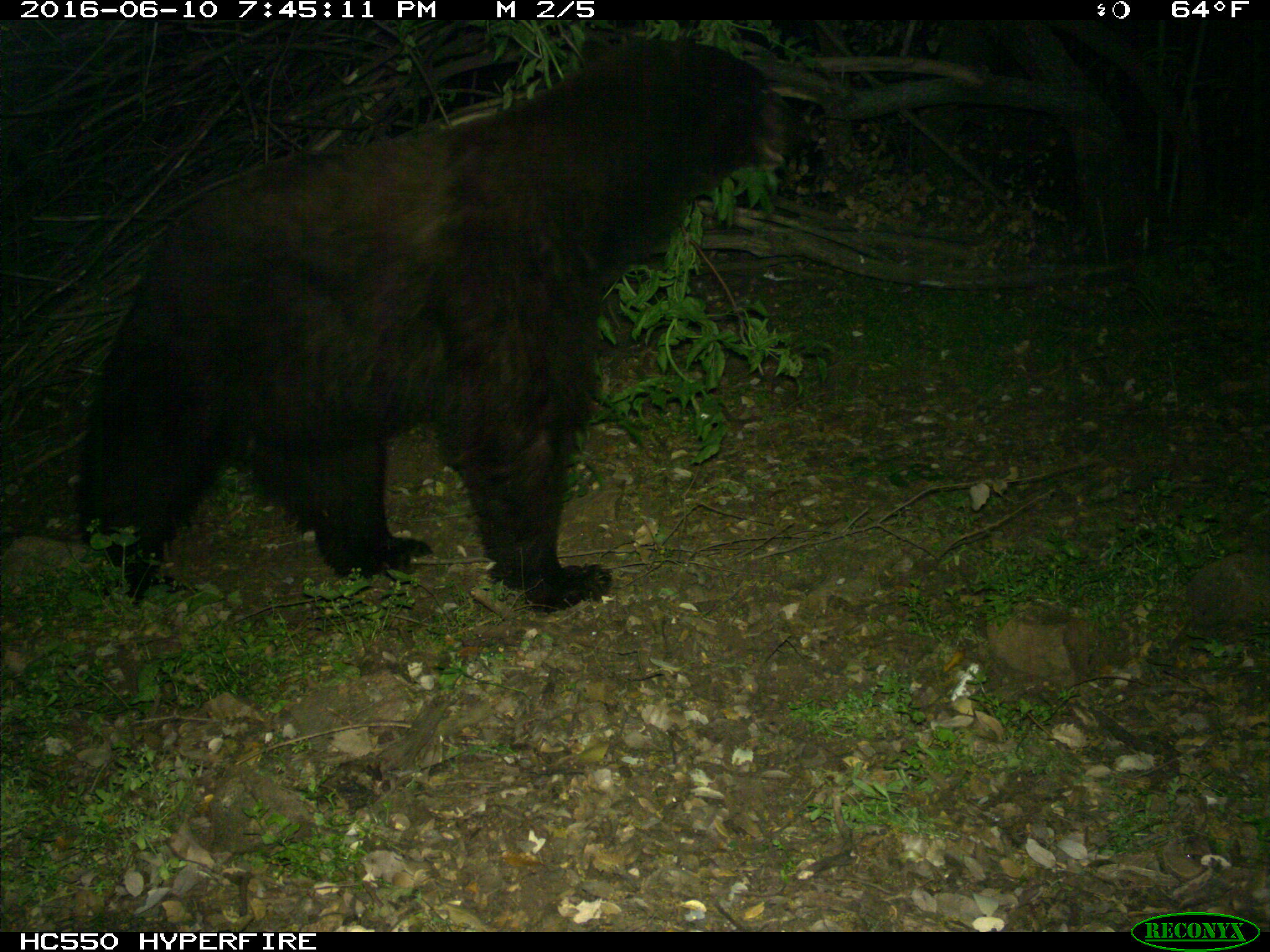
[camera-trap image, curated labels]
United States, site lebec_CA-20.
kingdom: Animalia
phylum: Chordata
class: Mammalia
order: Carnivora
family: Ursidae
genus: Ursus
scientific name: Ursus americanus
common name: american black bear